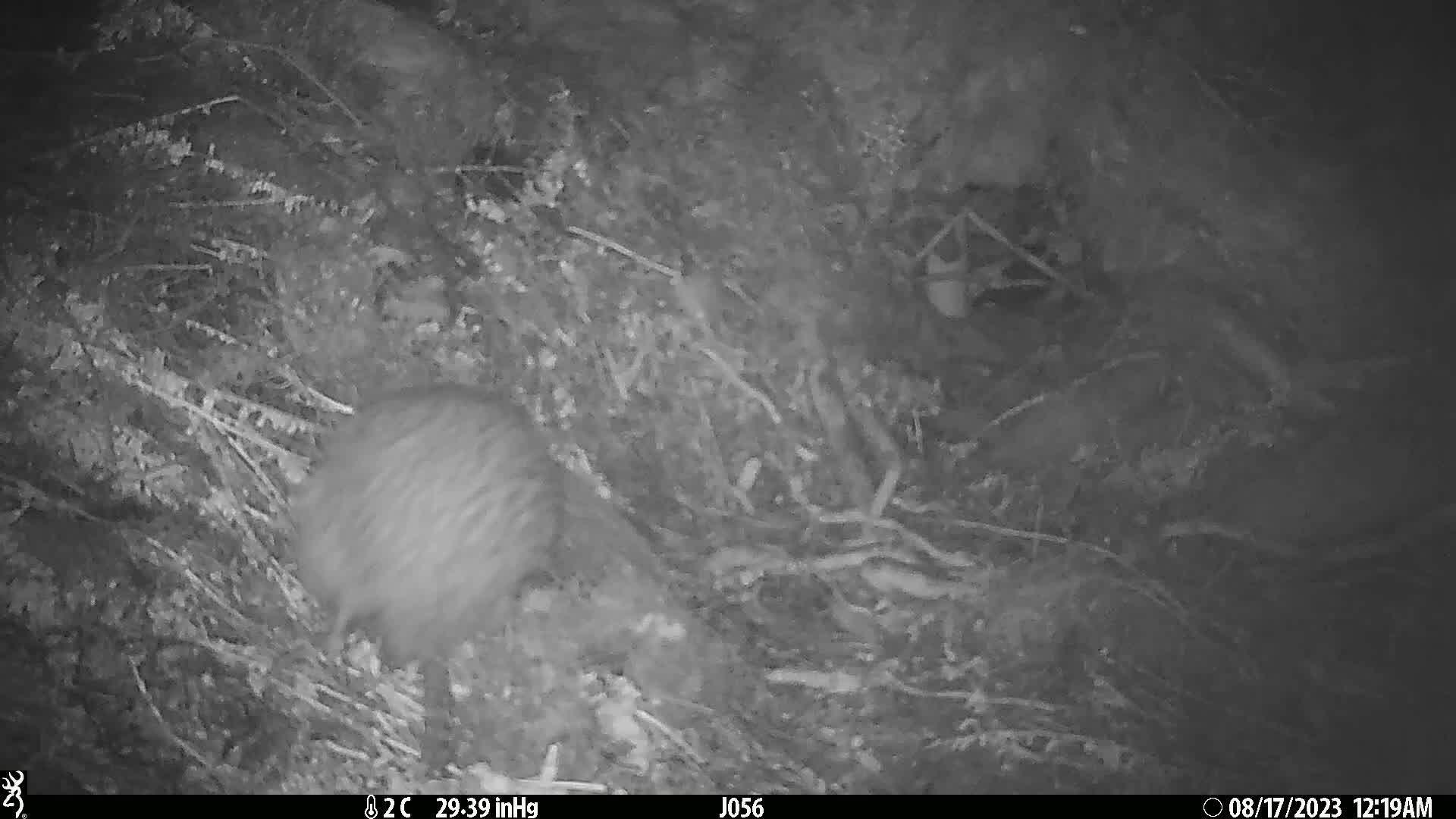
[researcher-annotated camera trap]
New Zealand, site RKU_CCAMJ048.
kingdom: Animalia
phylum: Chordata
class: Aves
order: Apterygiformes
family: Apterygidae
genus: Apteryx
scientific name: Apteryx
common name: kiwi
Kiwi (Apteryx).